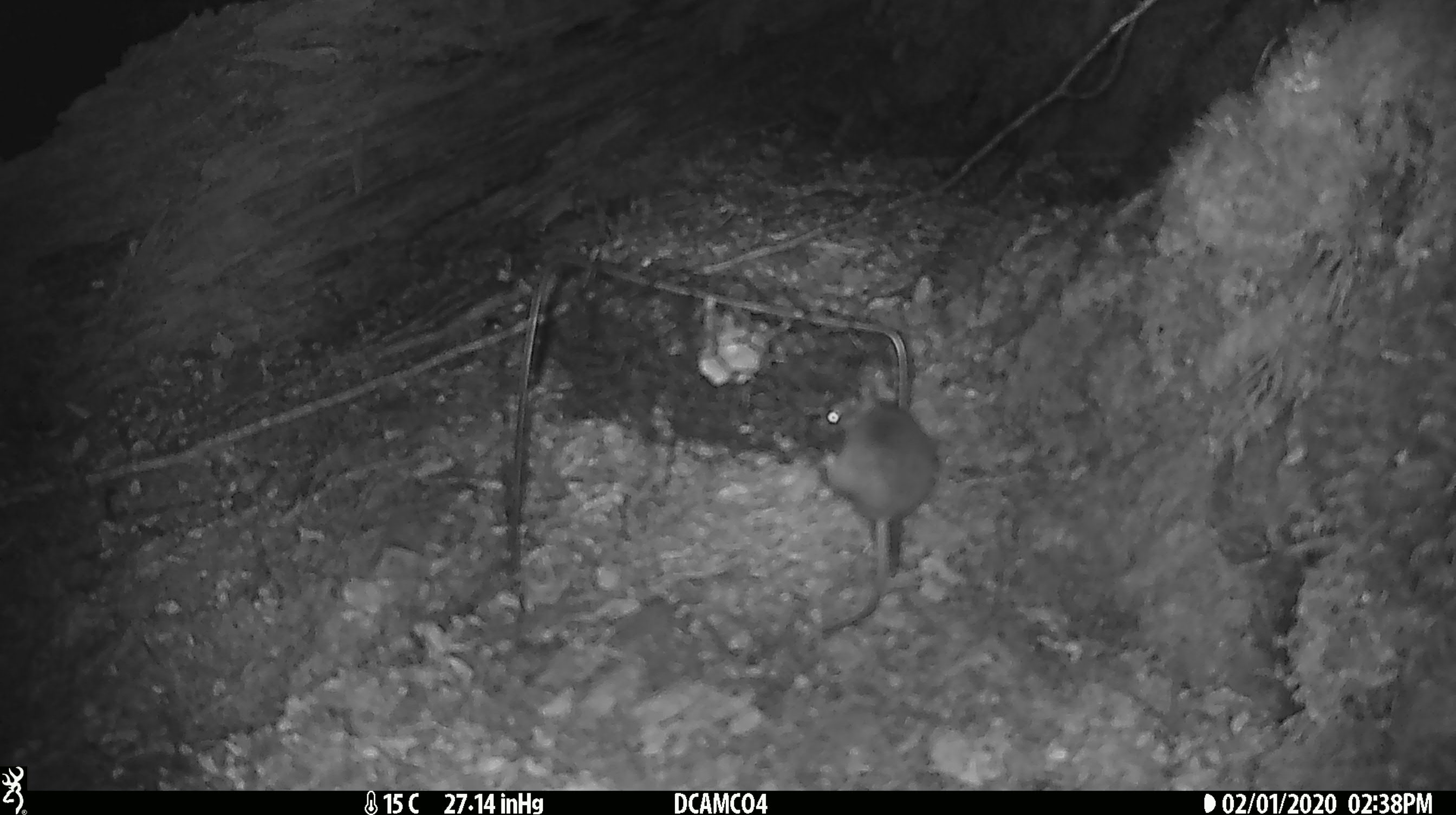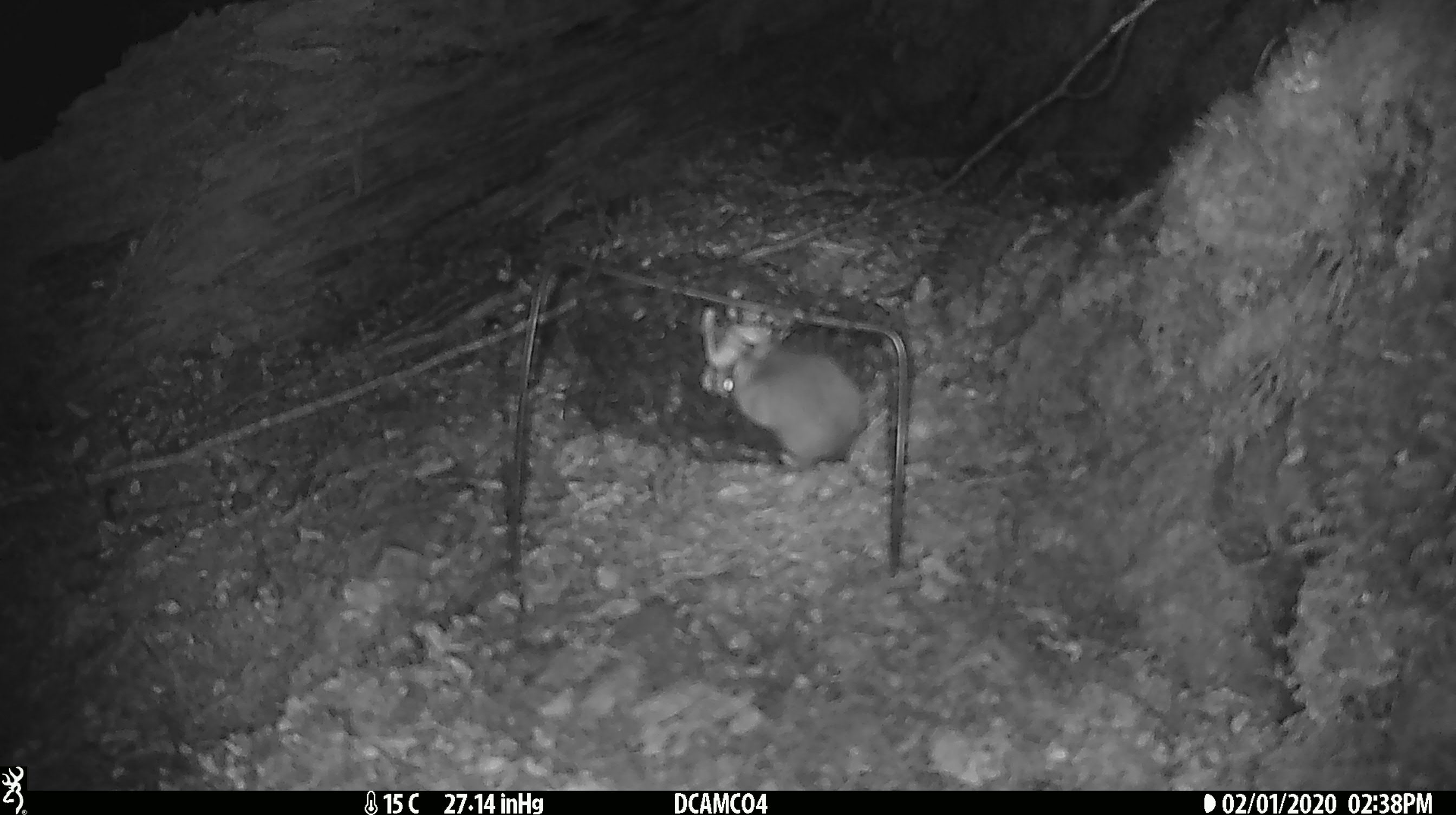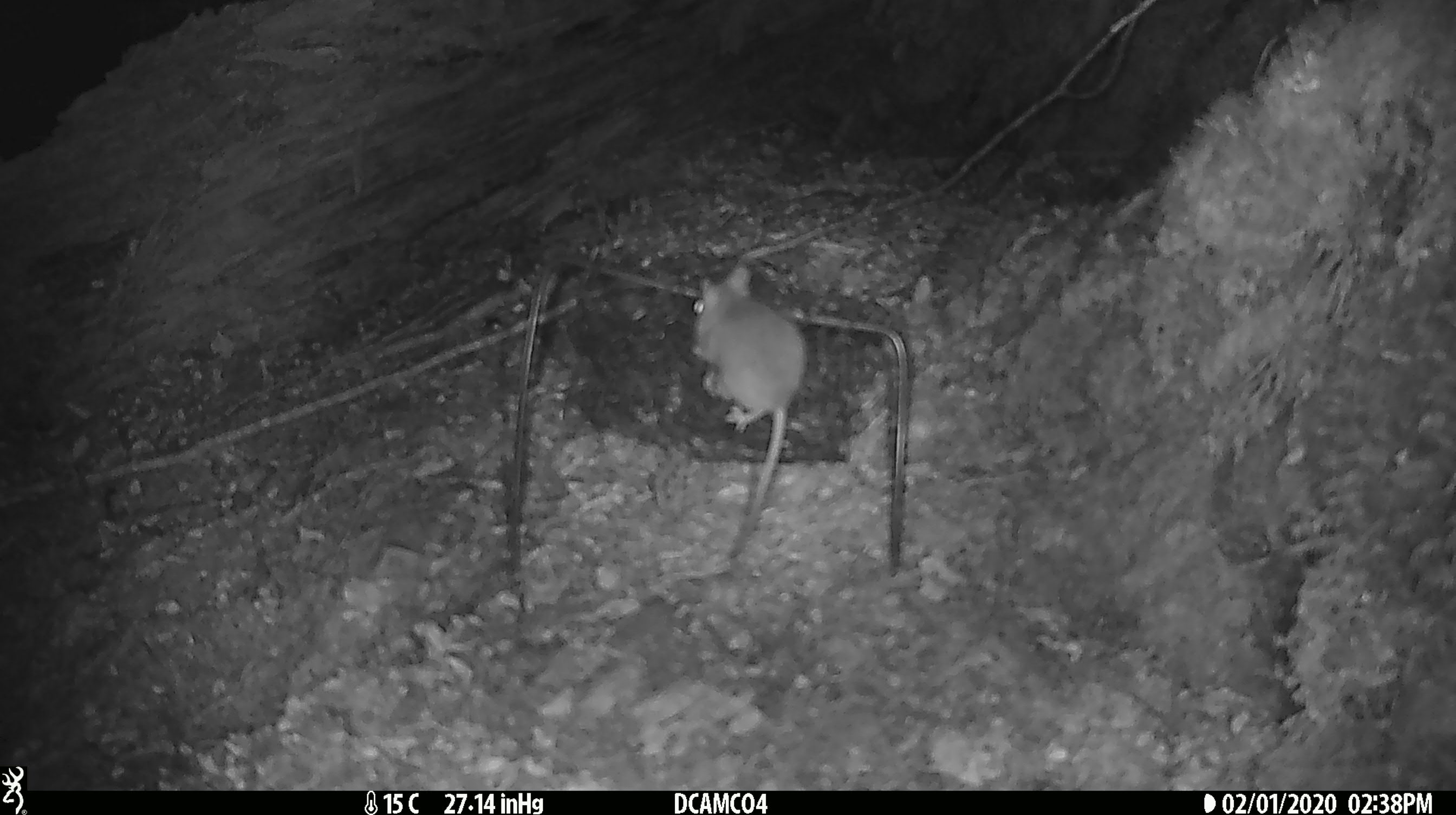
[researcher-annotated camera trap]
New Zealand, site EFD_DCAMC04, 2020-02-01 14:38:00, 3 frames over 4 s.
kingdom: Animalia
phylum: Chordata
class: Mammalia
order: Rodentia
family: Muridae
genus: Mus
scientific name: Mus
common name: mouse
Mouse (Mus).